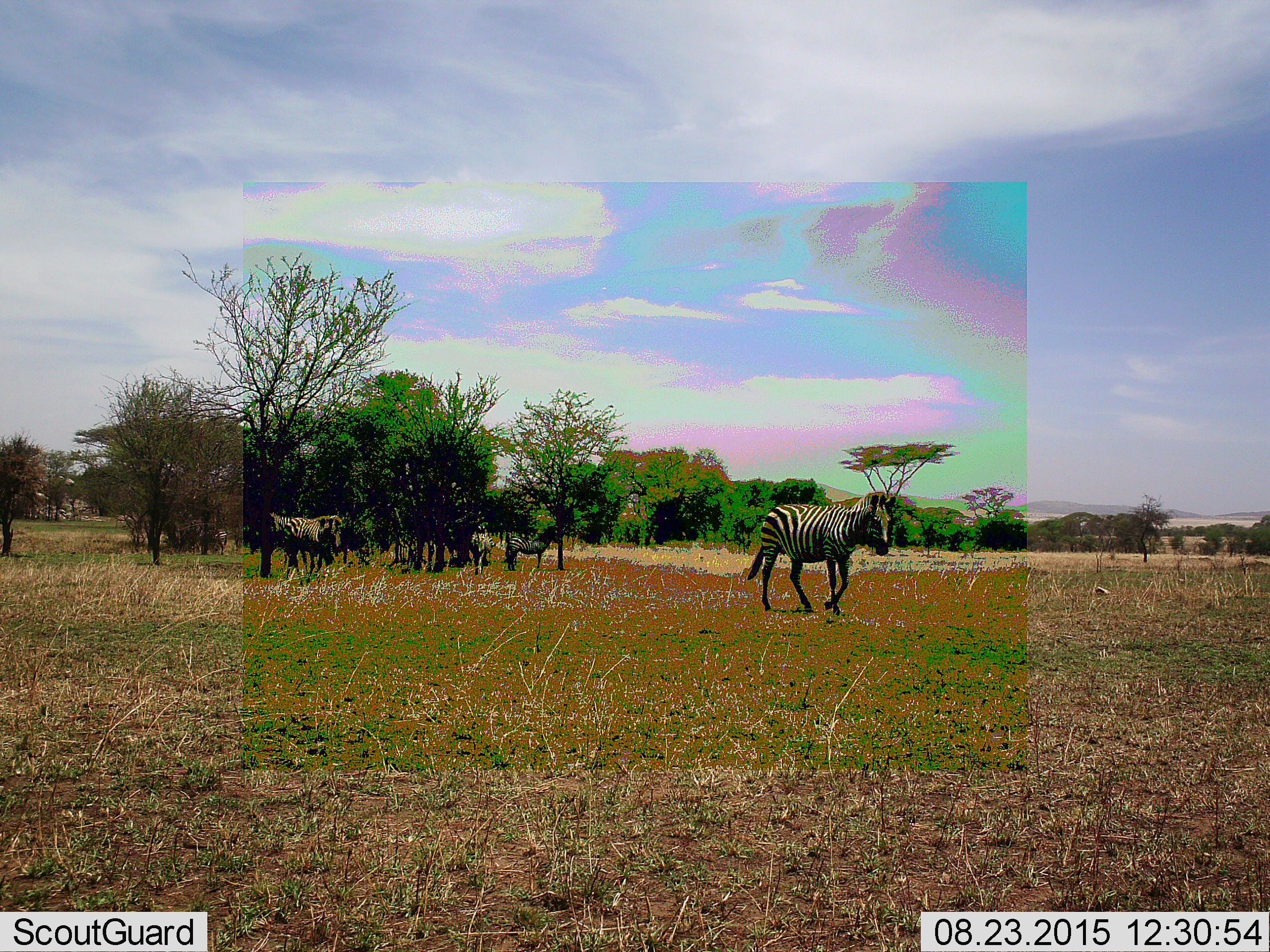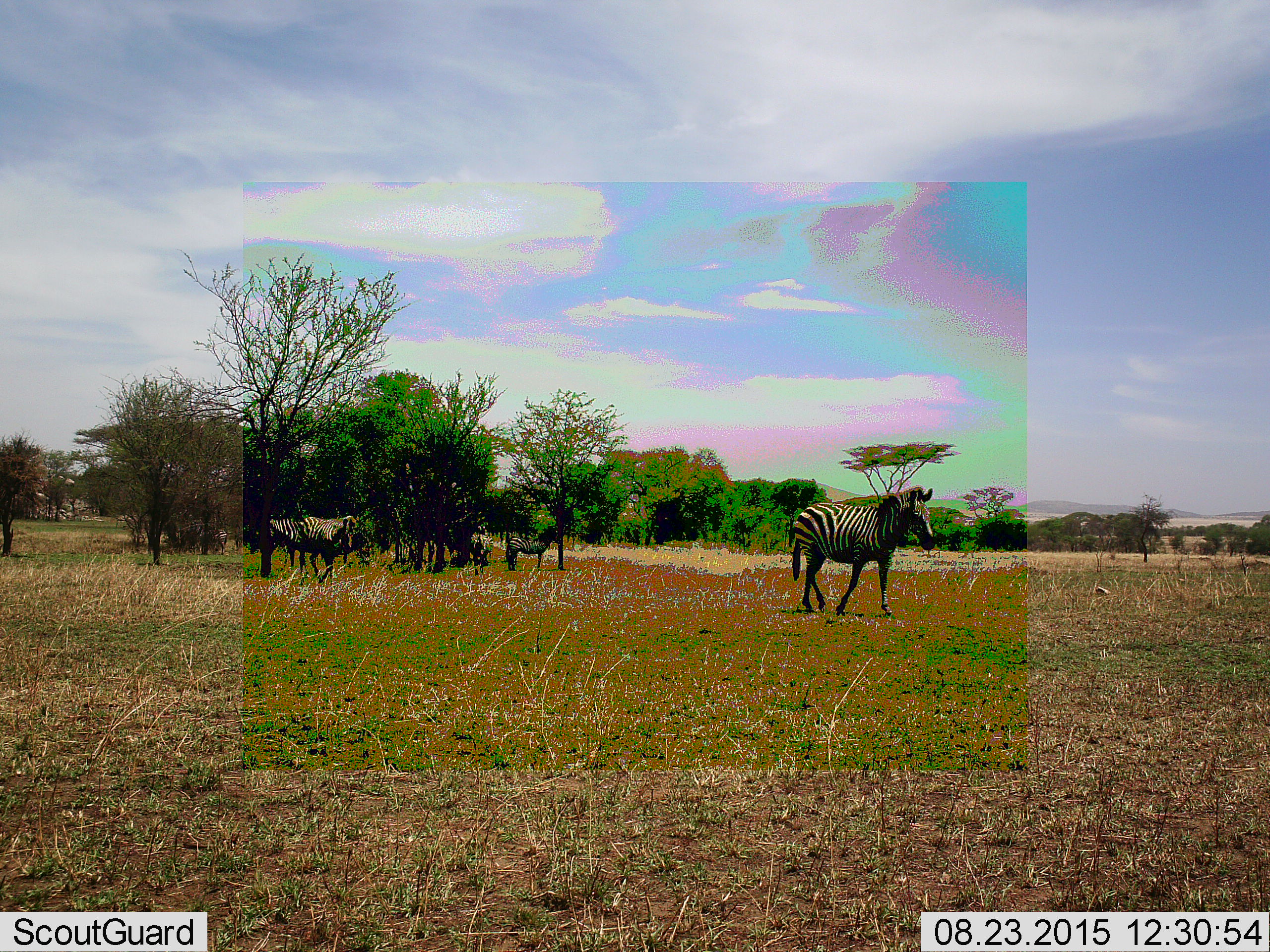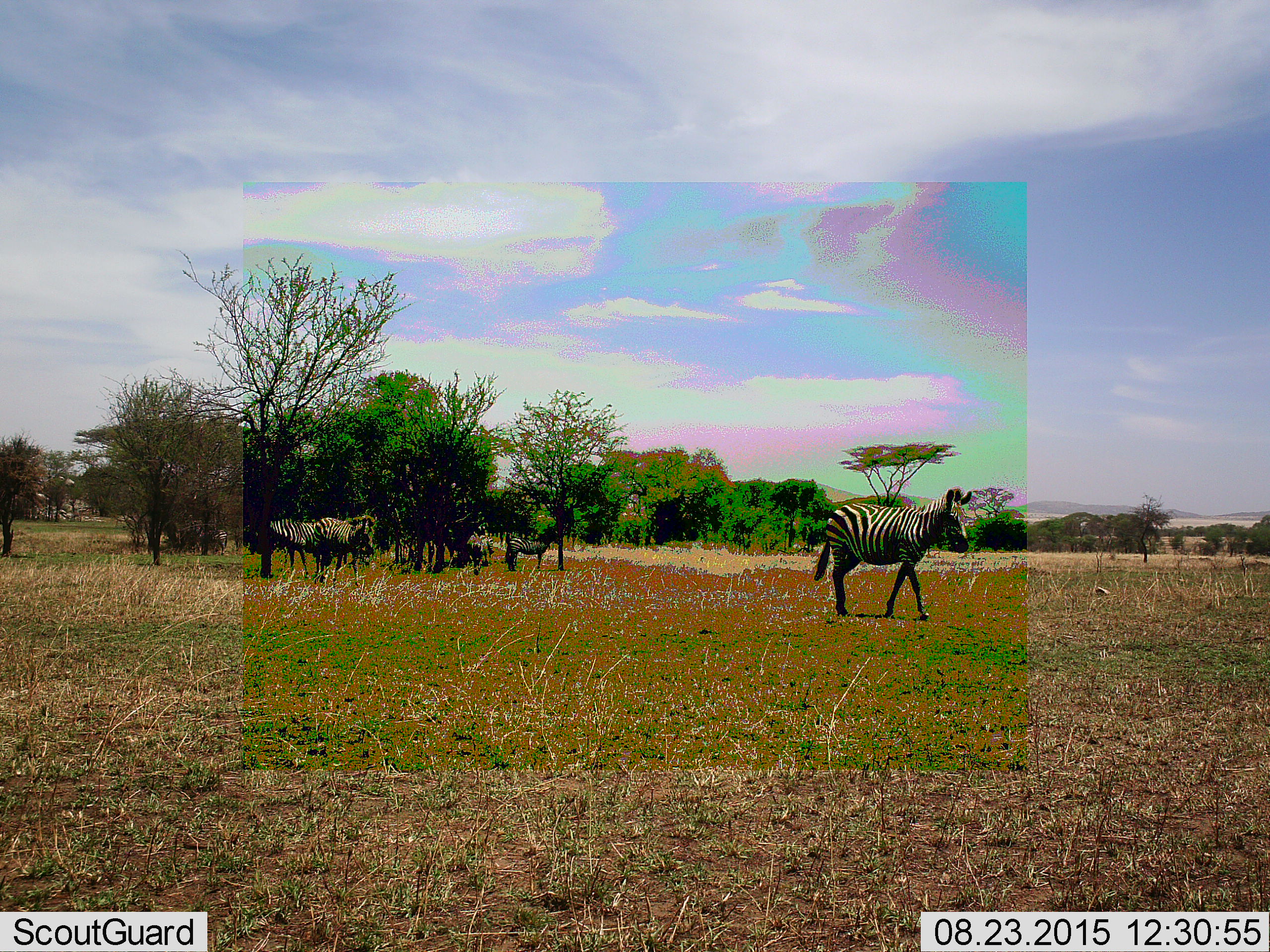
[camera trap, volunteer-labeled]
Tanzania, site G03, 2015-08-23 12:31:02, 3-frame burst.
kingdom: Animalia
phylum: Chordata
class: Mammalia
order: Perissodactyla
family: Equidae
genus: Equus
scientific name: Equus quagga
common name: plains zebra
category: zebra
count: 5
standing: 74%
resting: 0%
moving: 89%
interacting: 0%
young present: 0%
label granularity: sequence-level